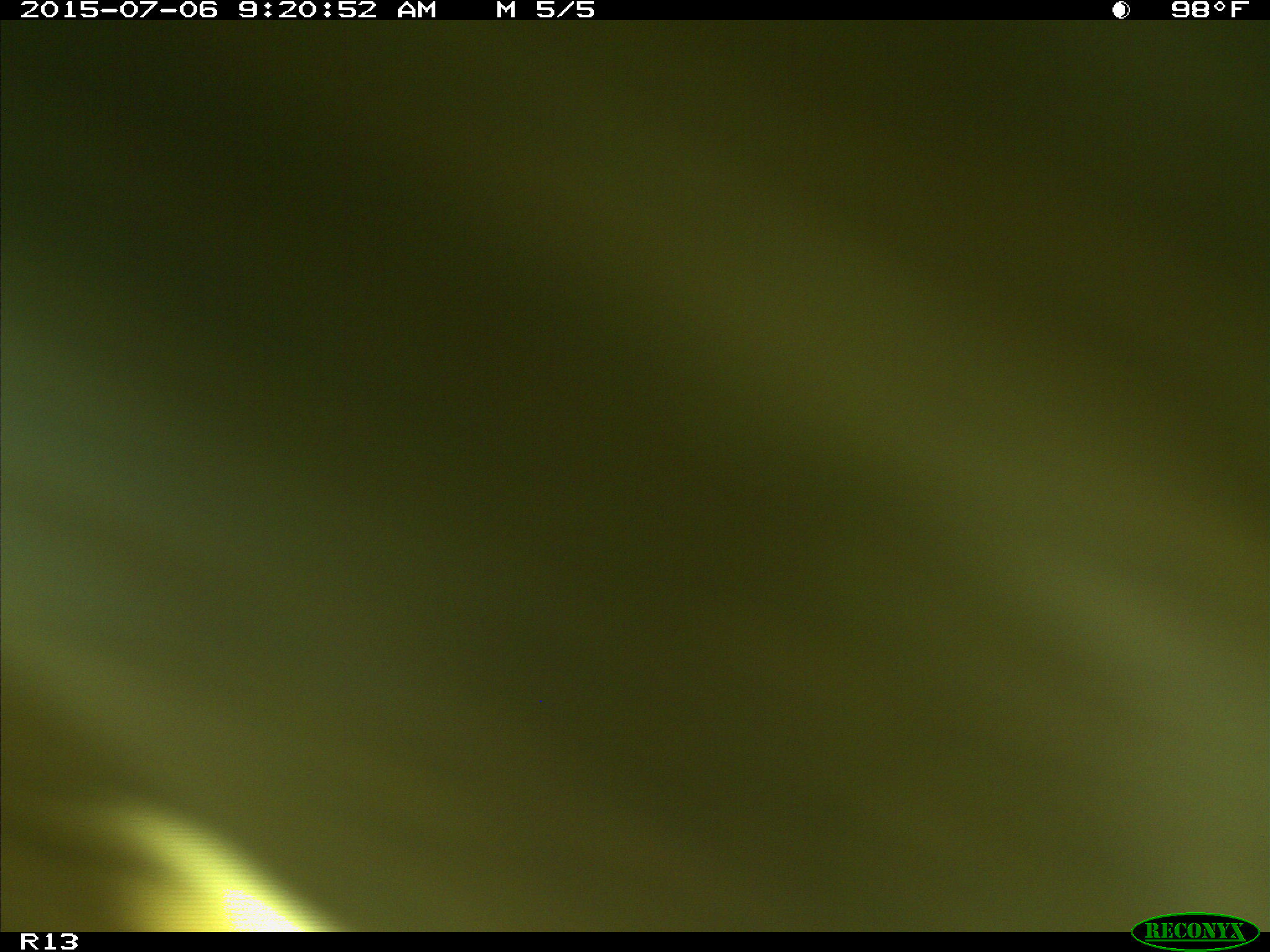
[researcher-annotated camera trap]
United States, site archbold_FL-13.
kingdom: Animalia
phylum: Chordata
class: Mammalia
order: Artiodactyla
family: Bovidae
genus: Bos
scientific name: Bos taurus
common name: domestic cow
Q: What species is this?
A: Bos taurus (domestic cow).